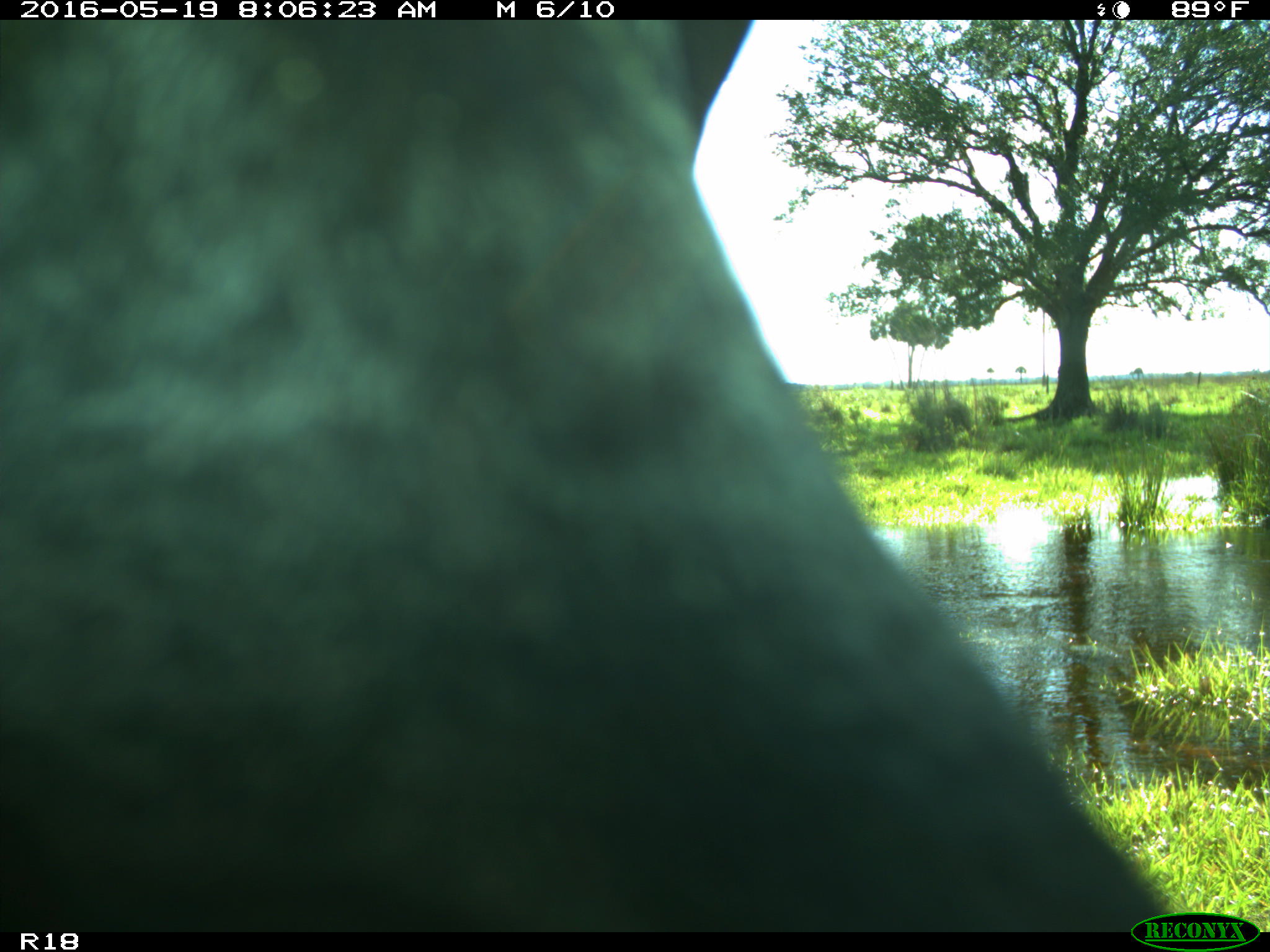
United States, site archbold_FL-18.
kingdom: Animalia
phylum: Chordata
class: Mammalia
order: Artiodactyla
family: Bovidae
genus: Bos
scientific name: Bos taurus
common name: domestic cow